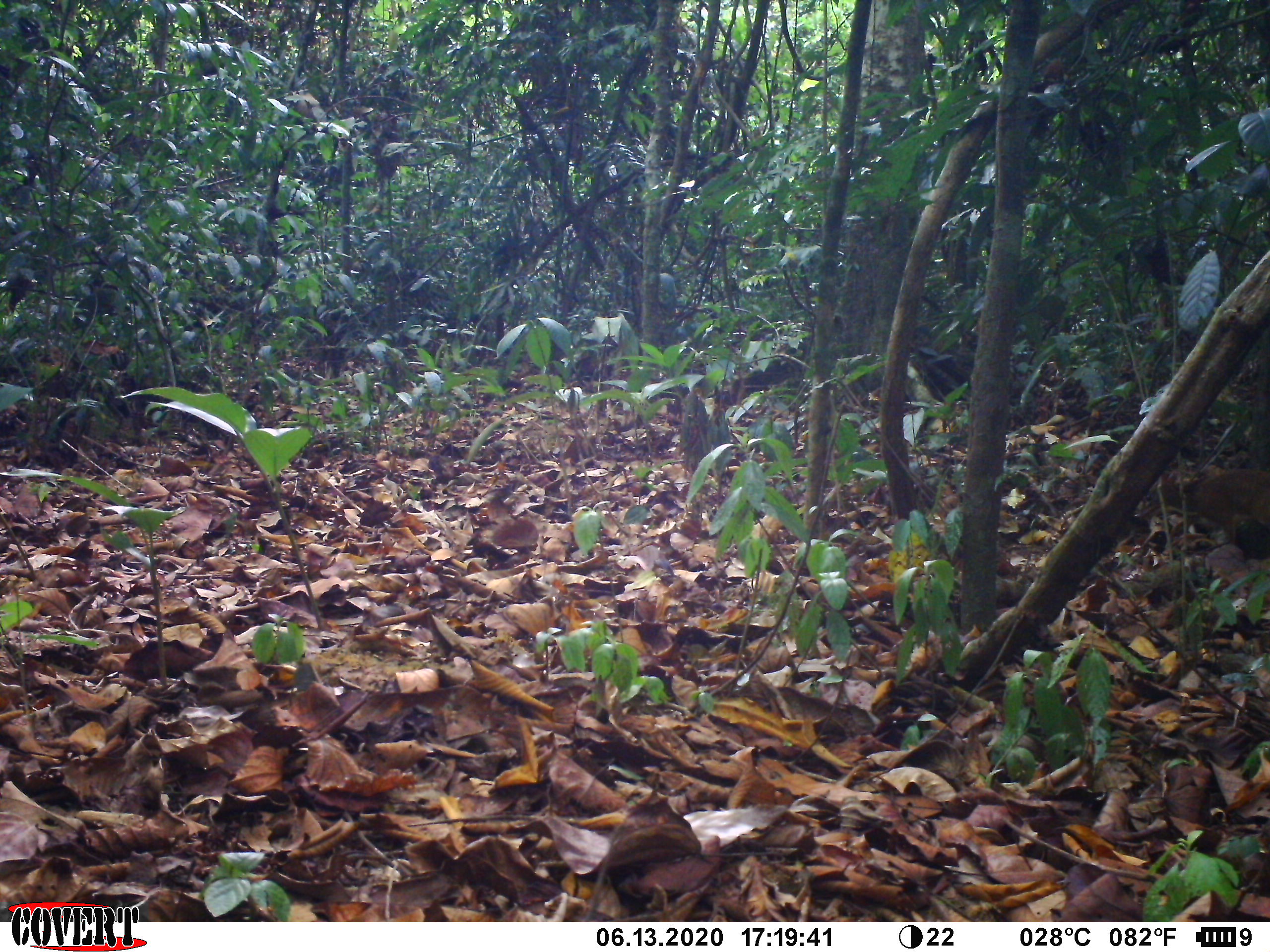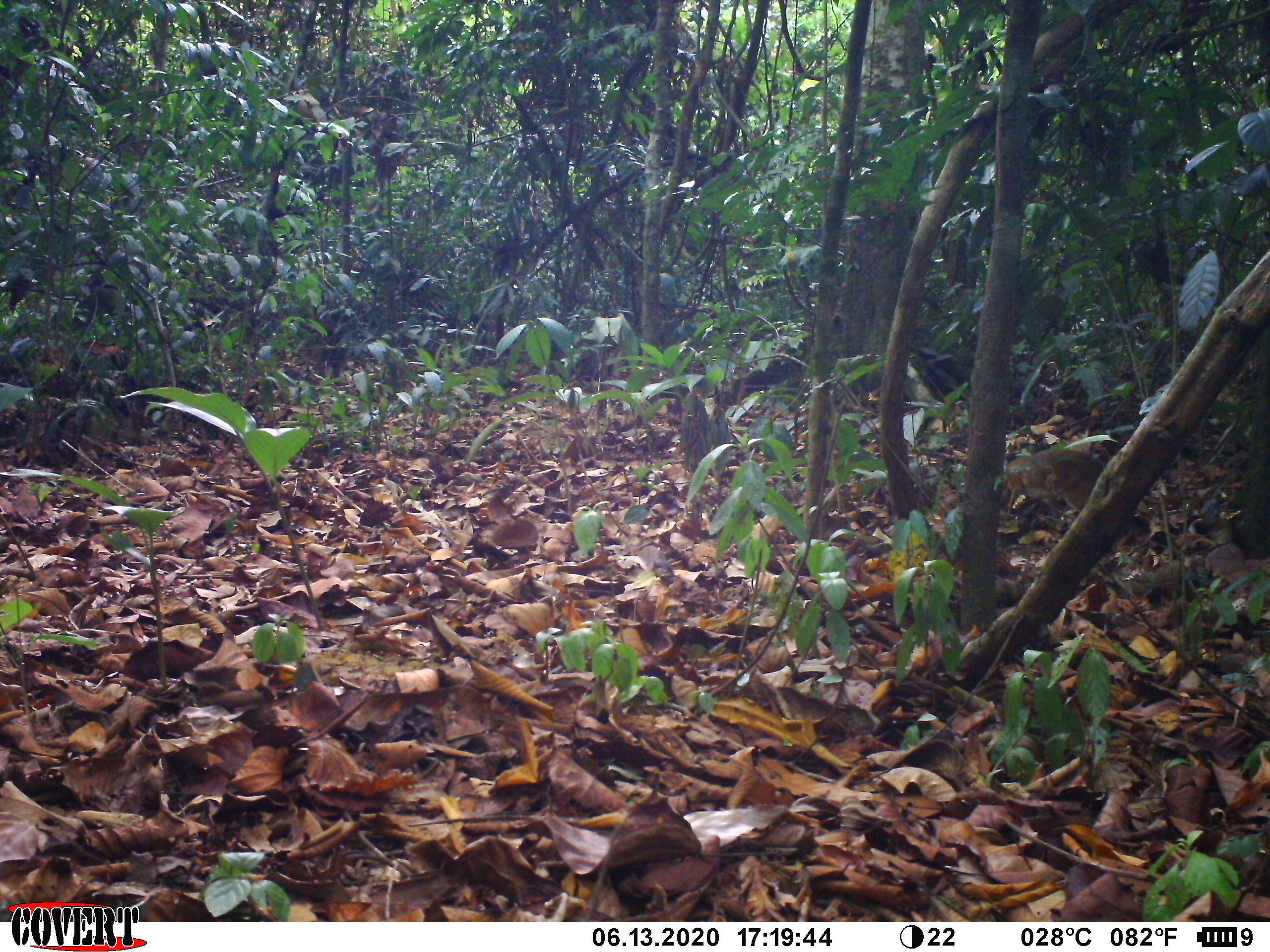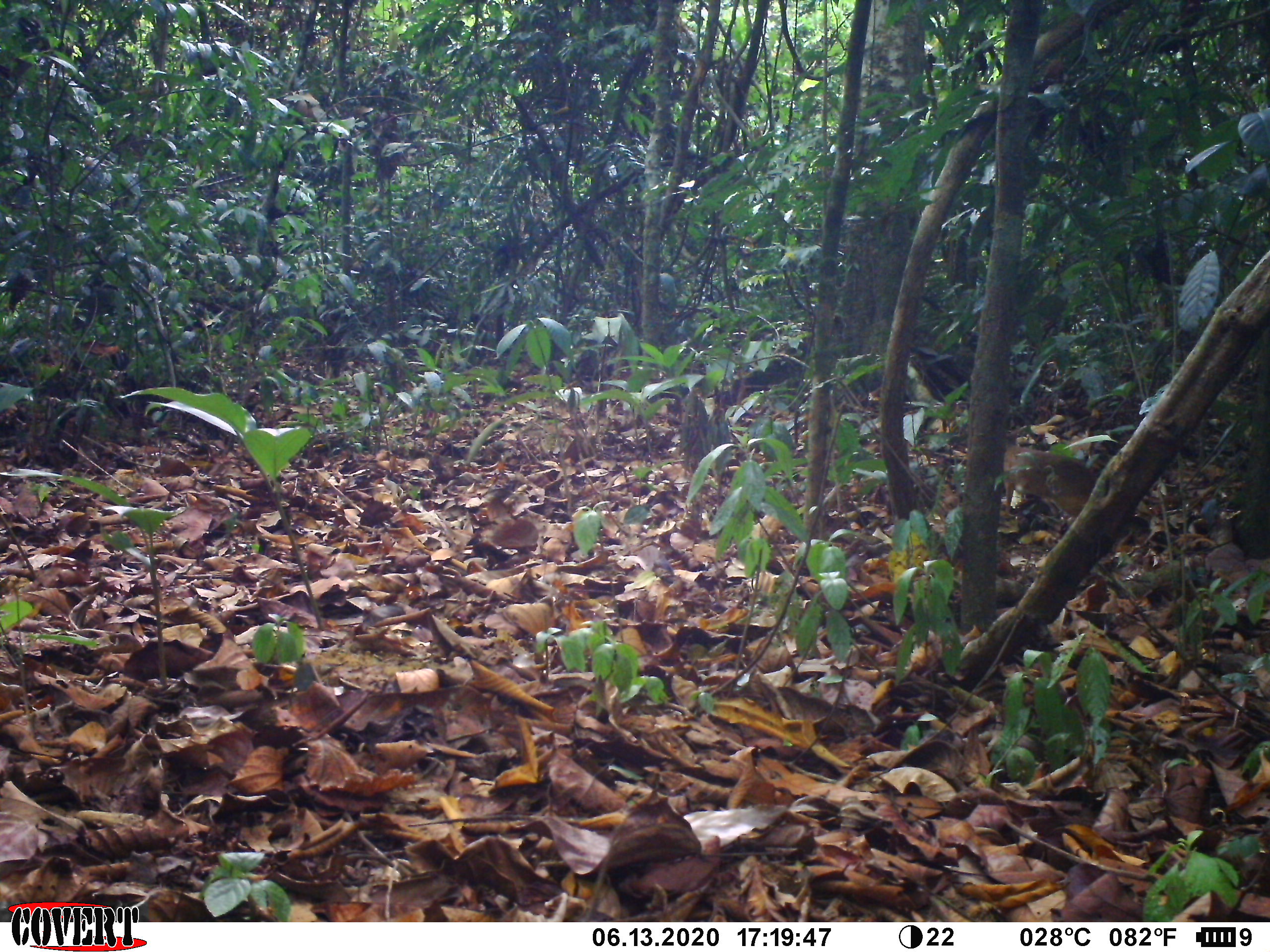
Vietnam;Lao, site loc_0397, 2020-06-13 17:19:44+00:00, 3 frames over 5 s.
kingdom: Animalia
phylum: Chordata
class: Mammalia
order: Artiodactyla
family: Tragulidae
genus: Moschiola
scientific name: Moschiola meminna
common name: chevrotain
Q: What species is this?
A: Chevrotain (Moschiola meminna).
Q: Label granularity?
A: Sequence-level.